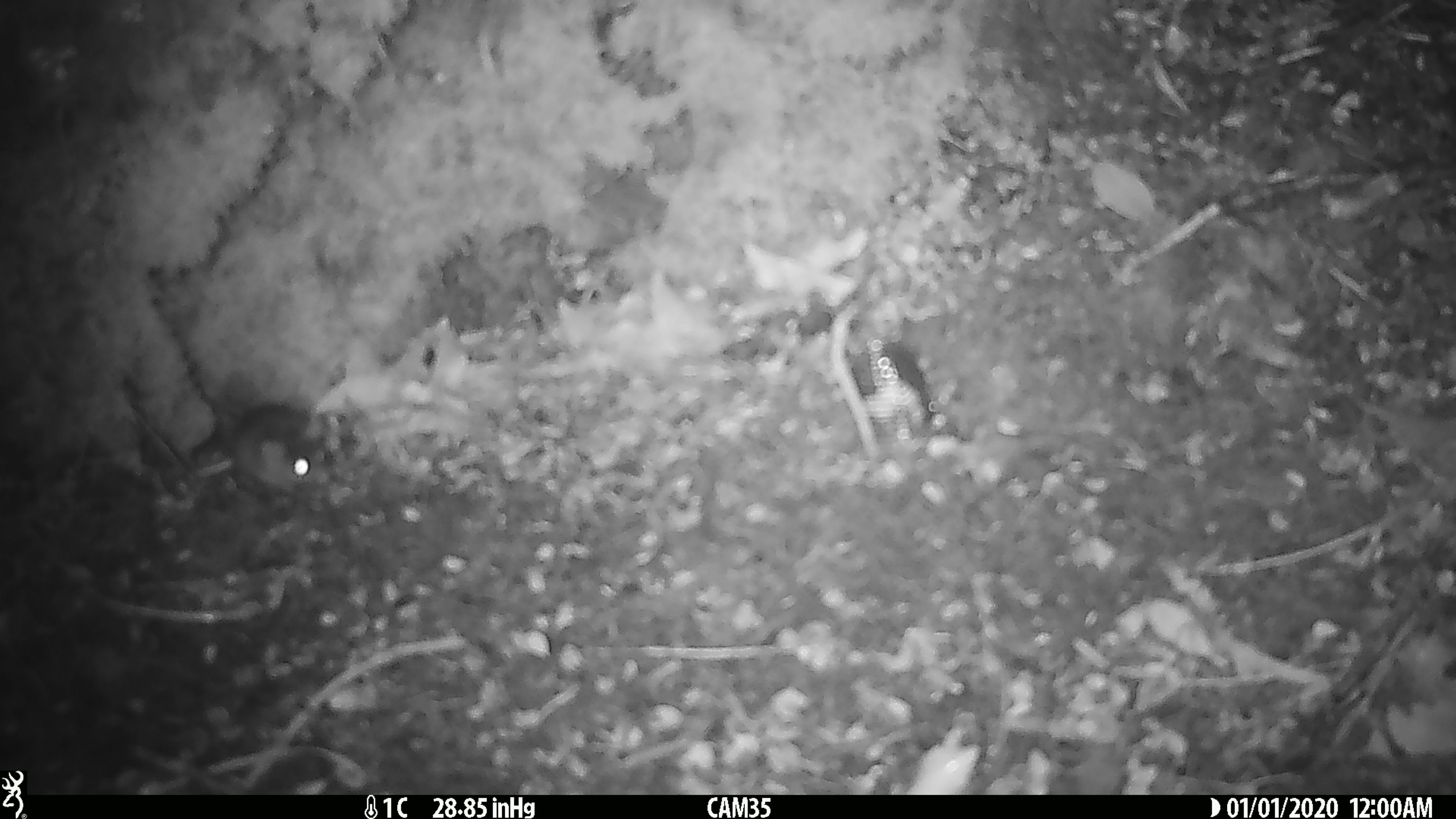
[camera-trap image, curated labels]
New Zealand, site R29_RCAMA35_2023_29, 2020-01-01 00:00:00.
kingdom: Animalia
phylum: Chordata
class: Mammalia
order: Rodentia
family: Muridae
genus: Mus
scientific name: Mus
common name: mouse